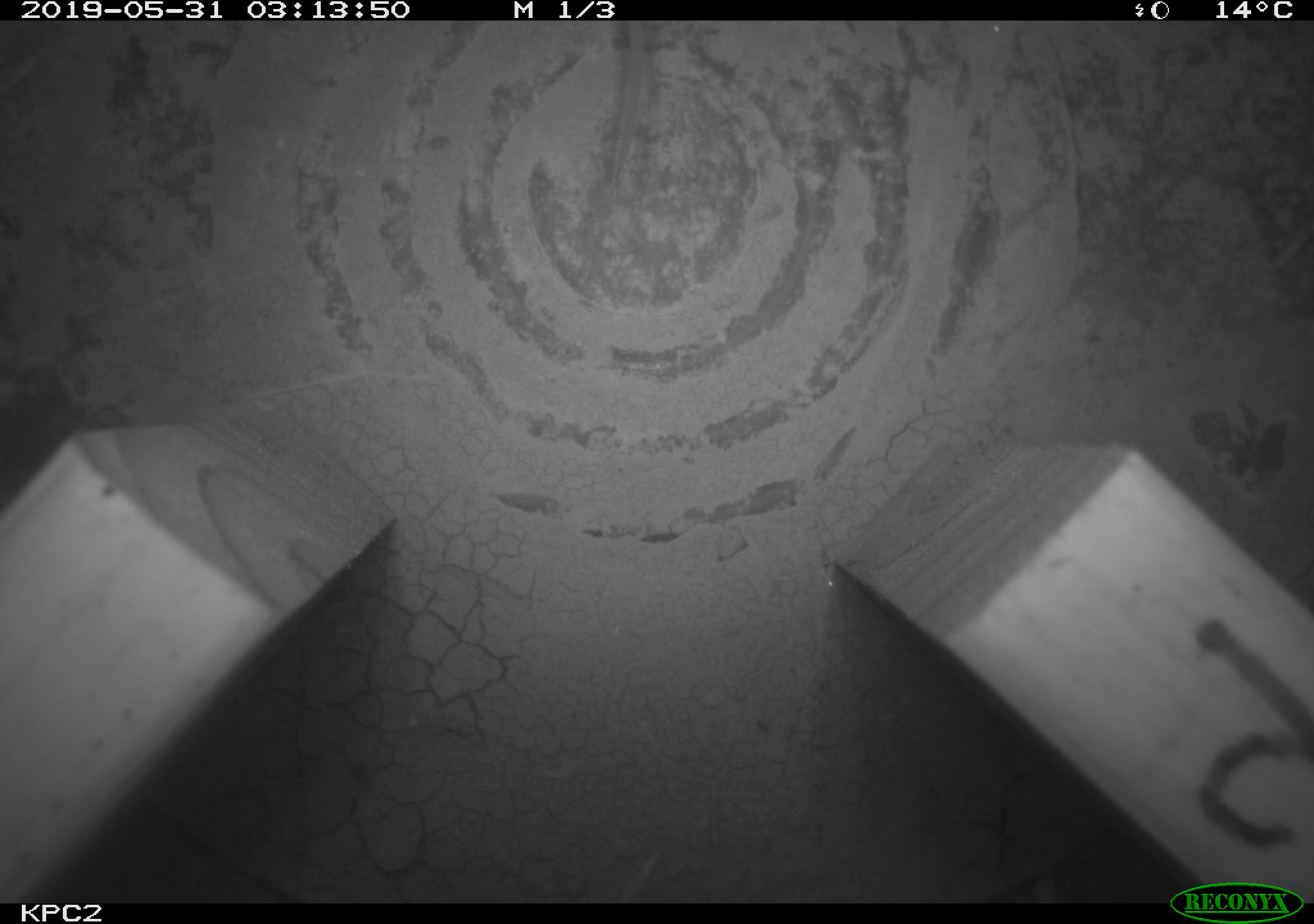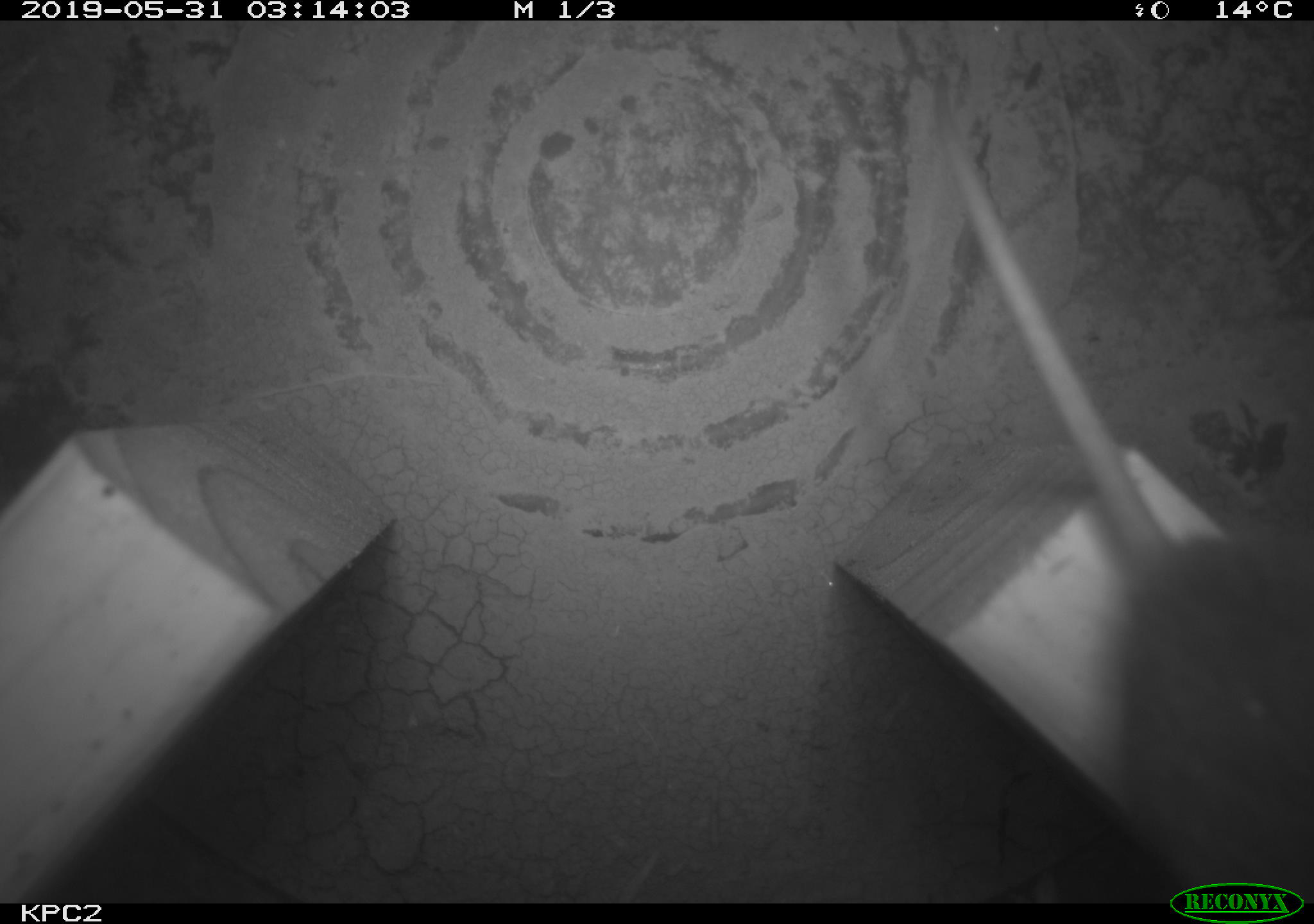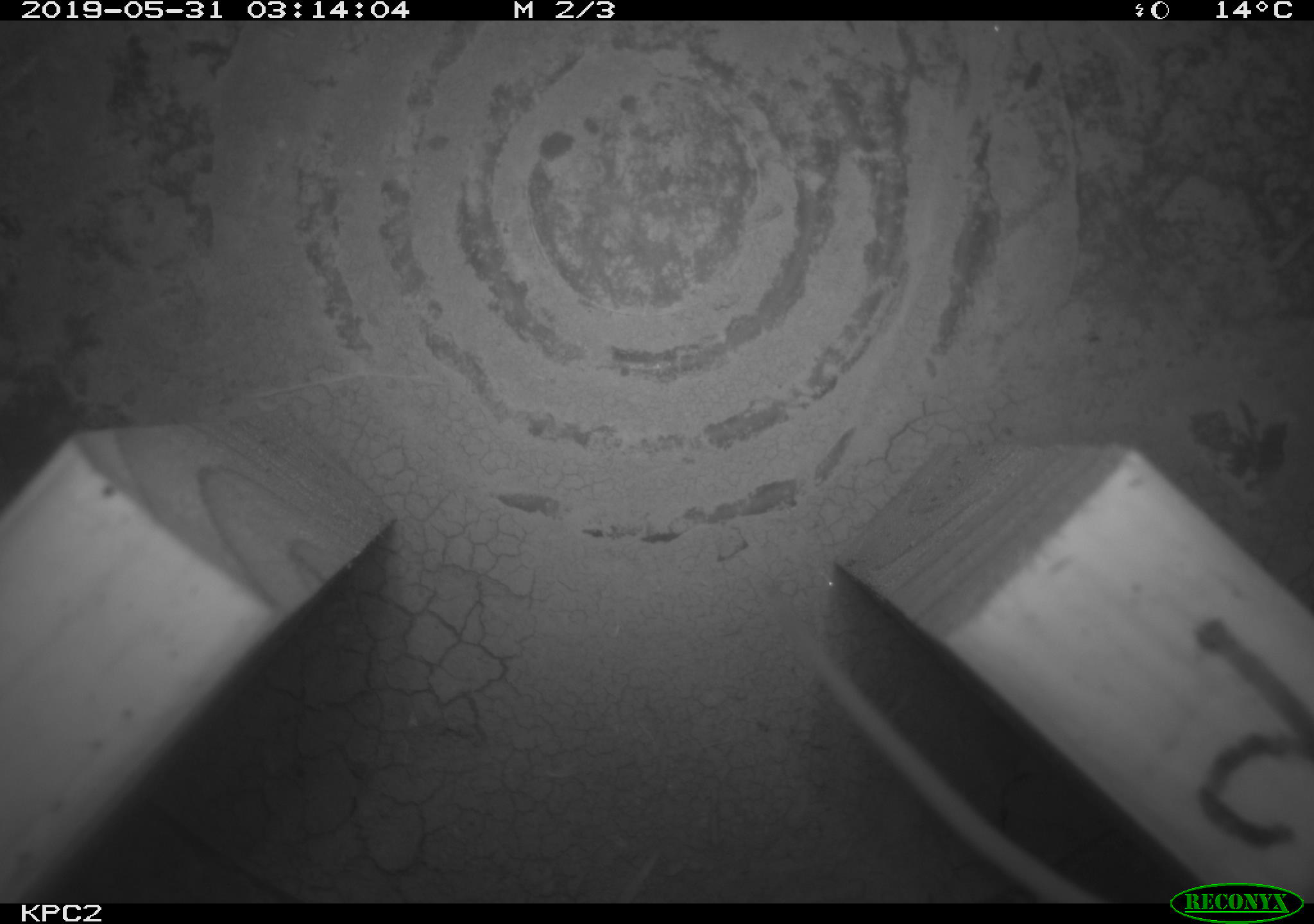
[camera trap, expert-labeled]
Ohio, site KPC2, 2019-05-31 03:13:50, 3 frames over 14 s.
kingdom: Animalia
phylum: Chordata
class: Mammalia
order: Rodentia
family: Cricetidae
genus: Peromyscus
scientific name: Peromyscus leucopus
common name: white-footed mouse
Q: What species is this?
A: White-footed mouse (Peromyscus leucopus).